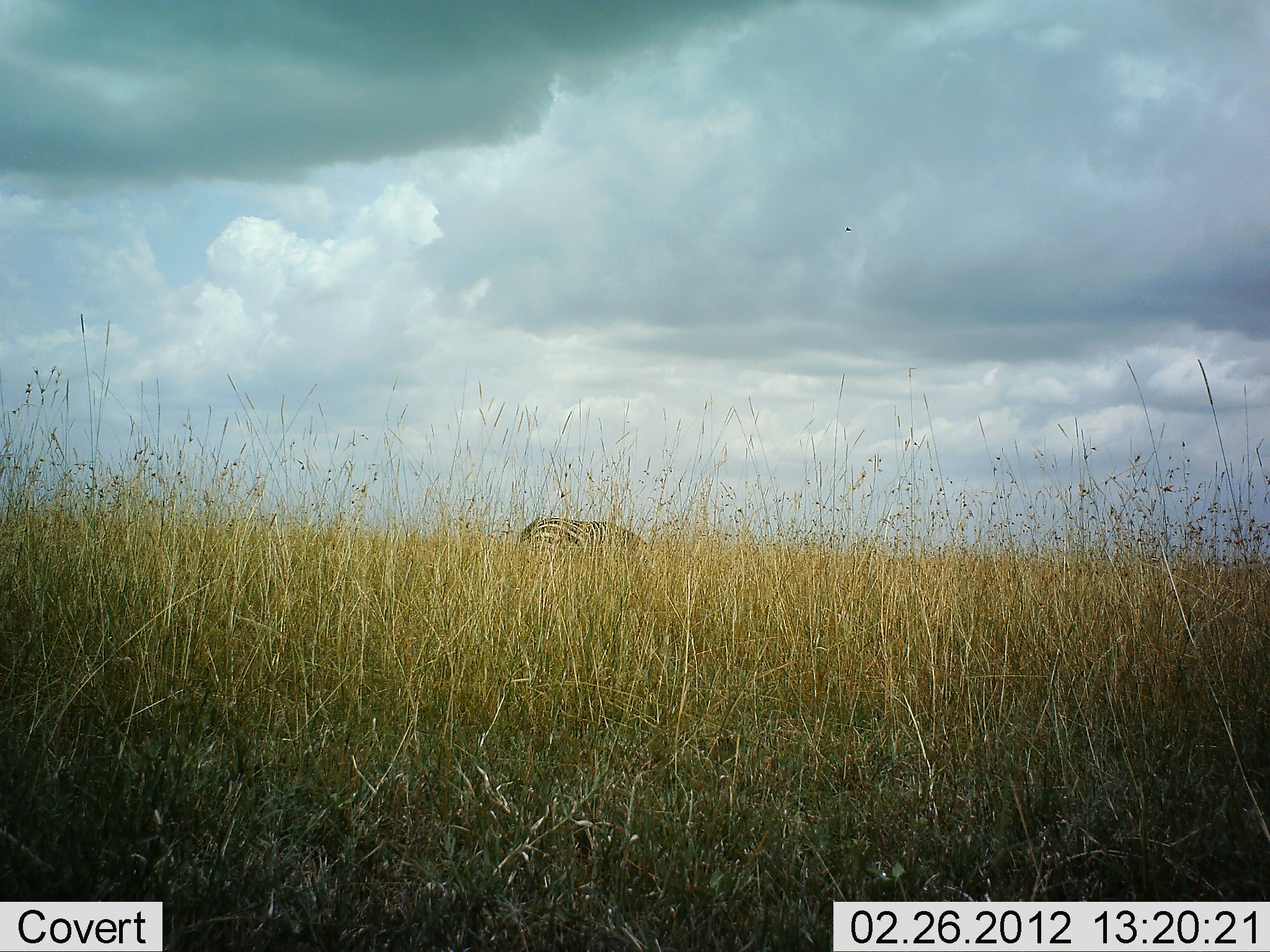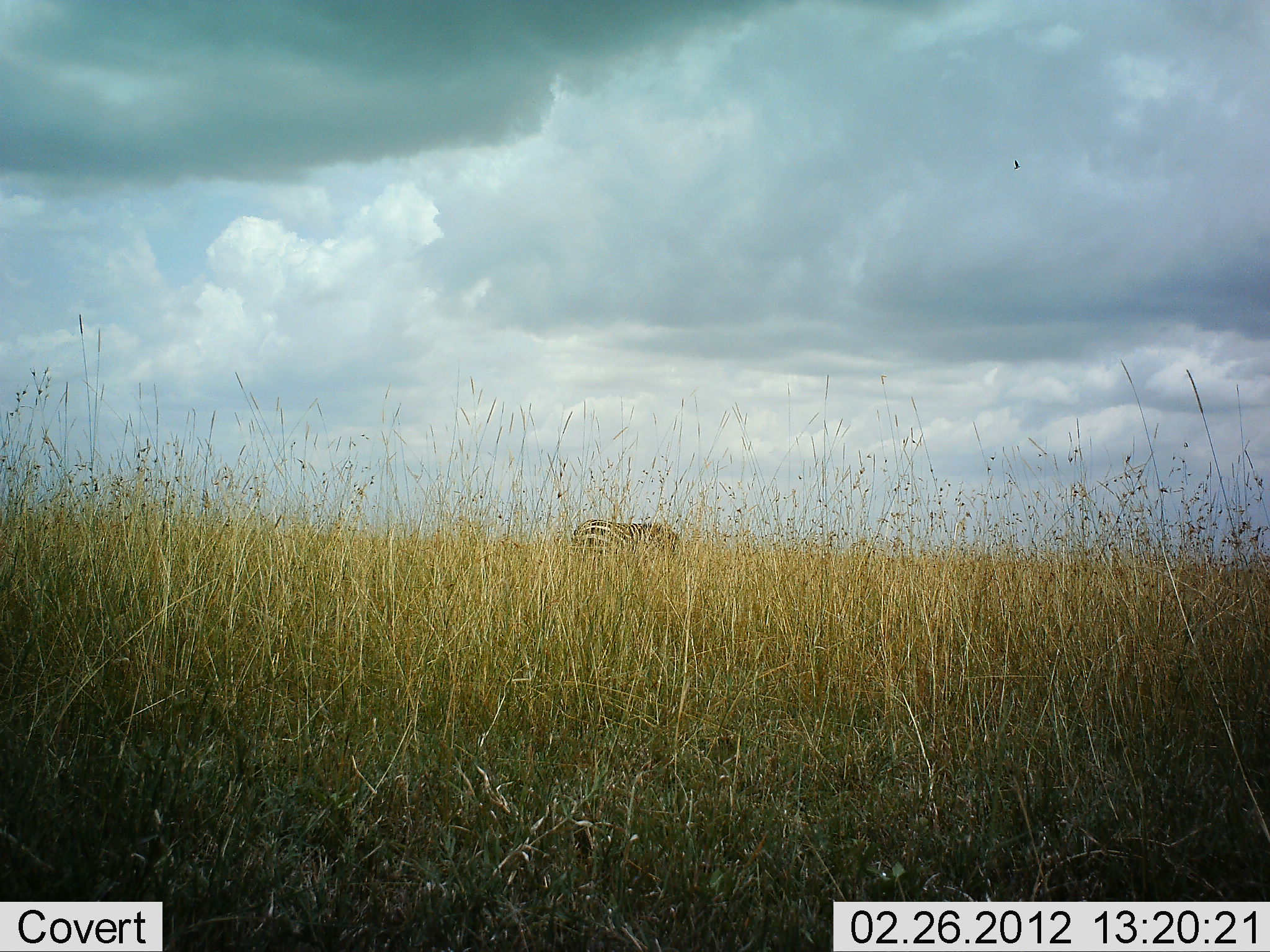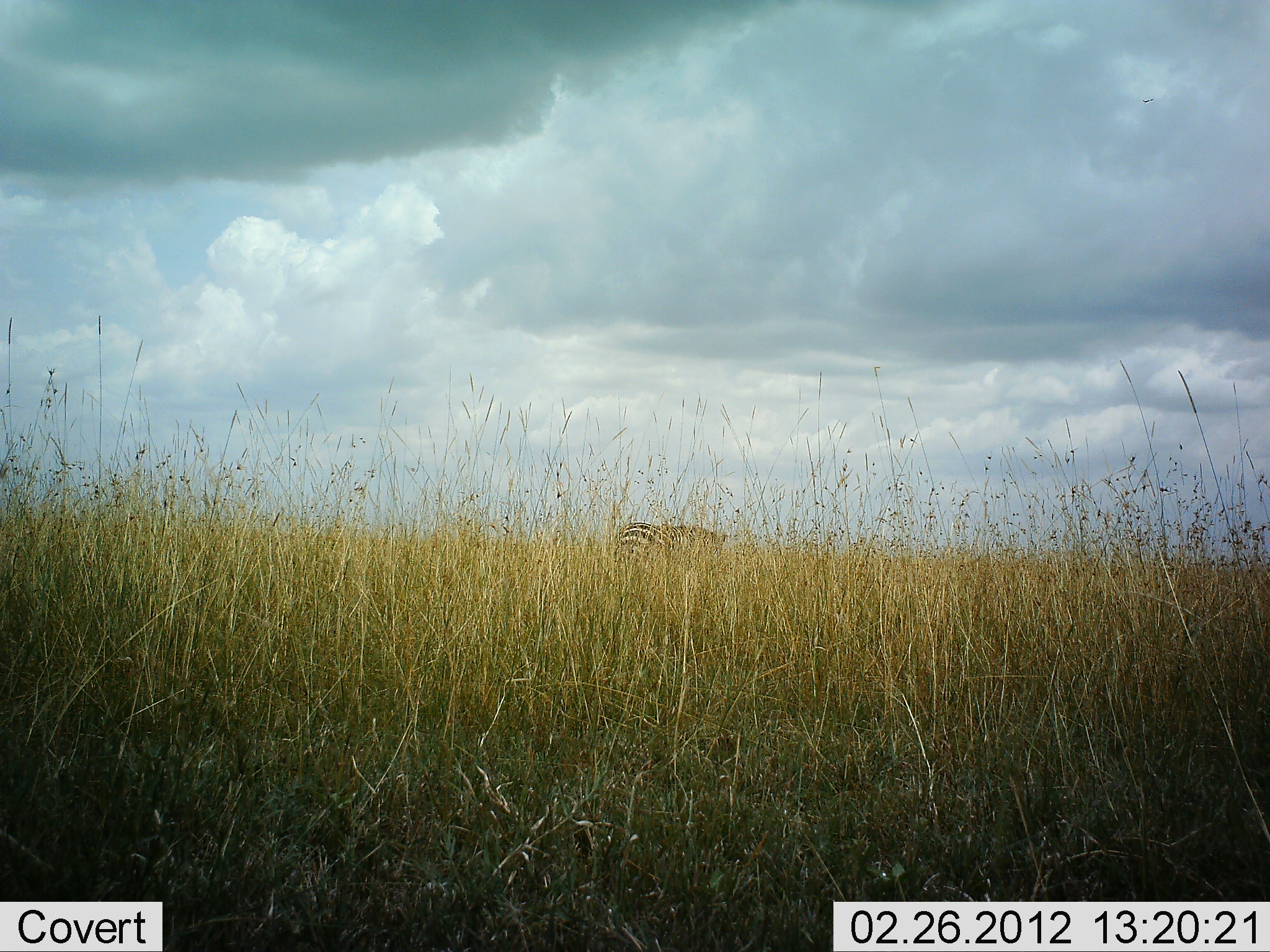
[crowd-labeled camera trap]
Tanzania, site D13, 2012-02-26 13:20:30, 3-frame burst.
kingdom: Animalia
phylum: Chordata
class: Mammalia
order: Perissodactyla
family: Equidae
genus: Equus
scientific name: Equus quagga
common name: plains zebra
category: zebra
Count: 1.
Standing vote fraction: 11%.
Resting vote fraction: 0%.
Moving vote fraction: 78%.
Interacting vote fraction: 0%.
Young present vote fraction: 0%.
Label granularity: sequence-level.